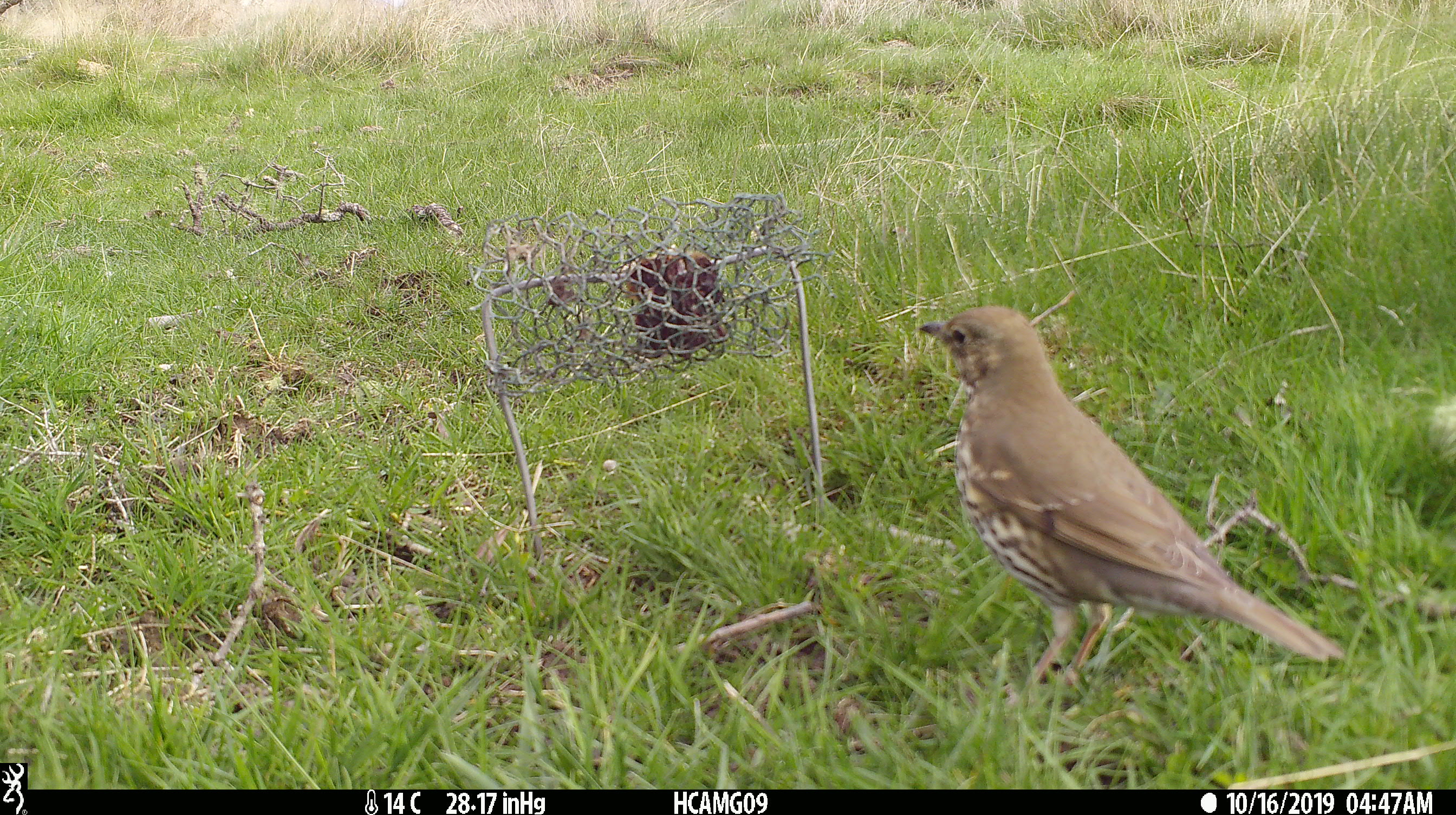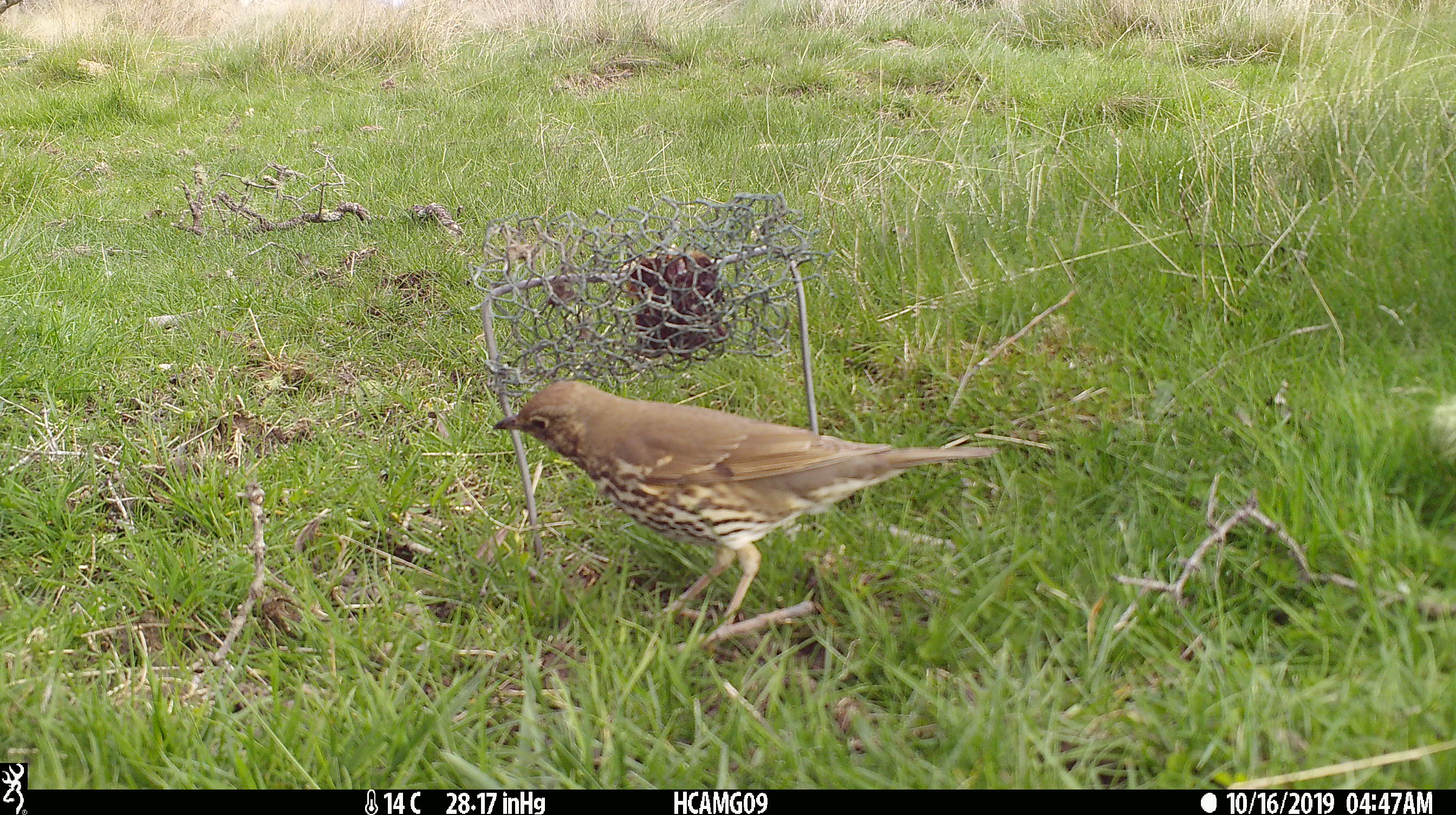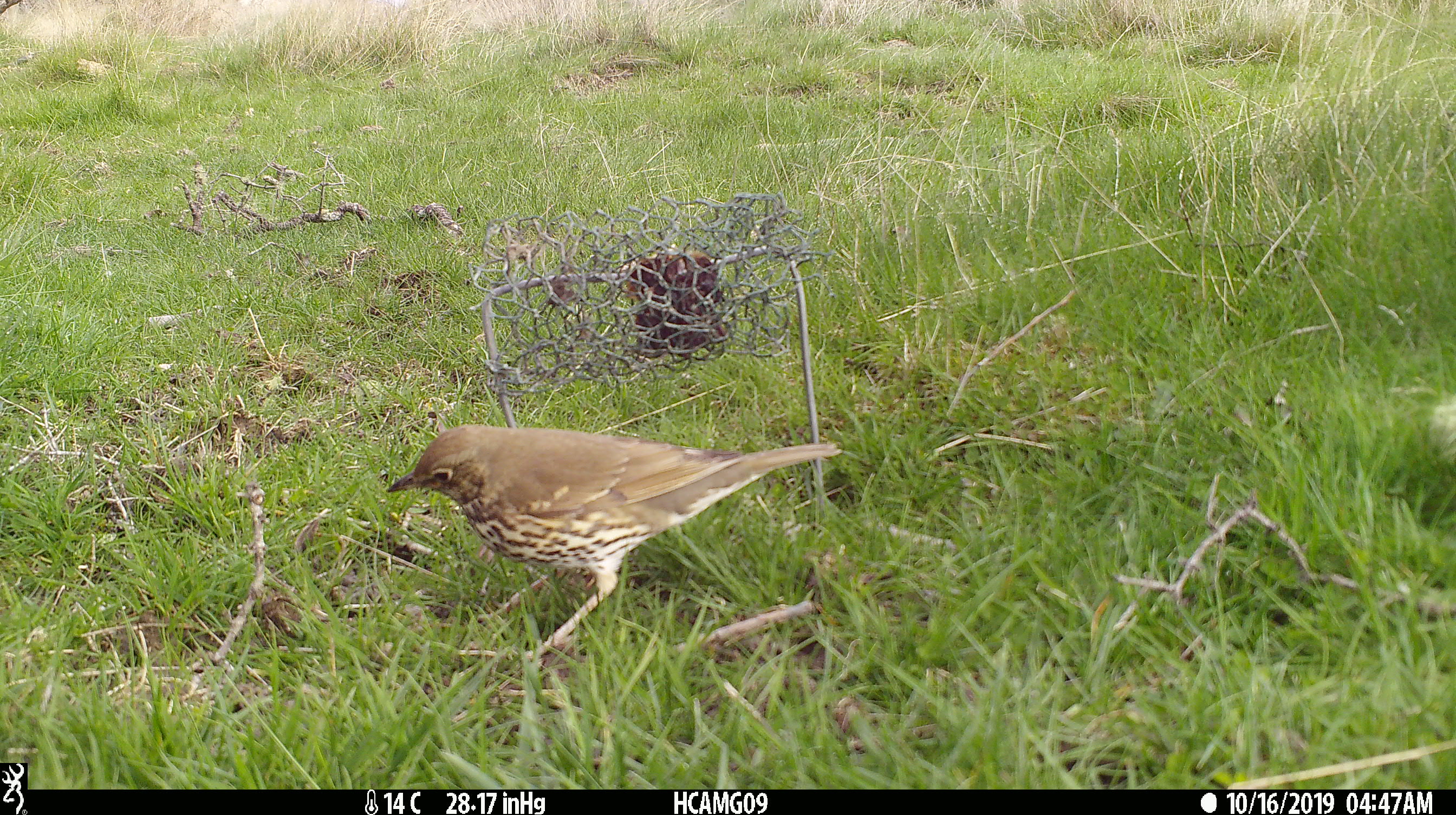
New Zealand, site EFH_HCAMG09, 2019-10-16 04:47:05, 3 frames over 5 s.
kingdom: Animalia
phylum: Chordata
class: Aves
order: Passeriformes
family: Turdidae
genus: Turdus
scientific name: Turdus philomelos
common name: song thrush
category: thrush